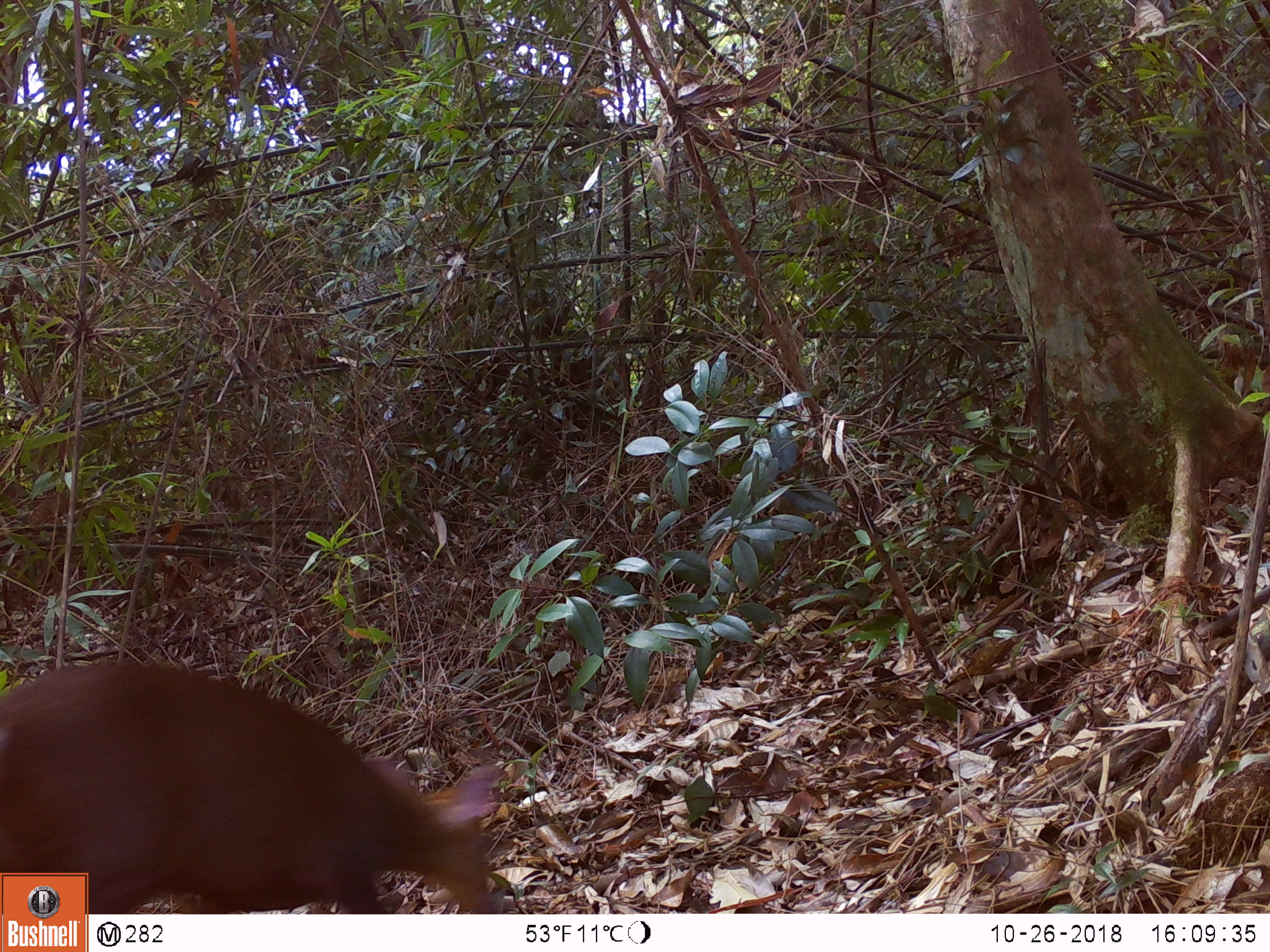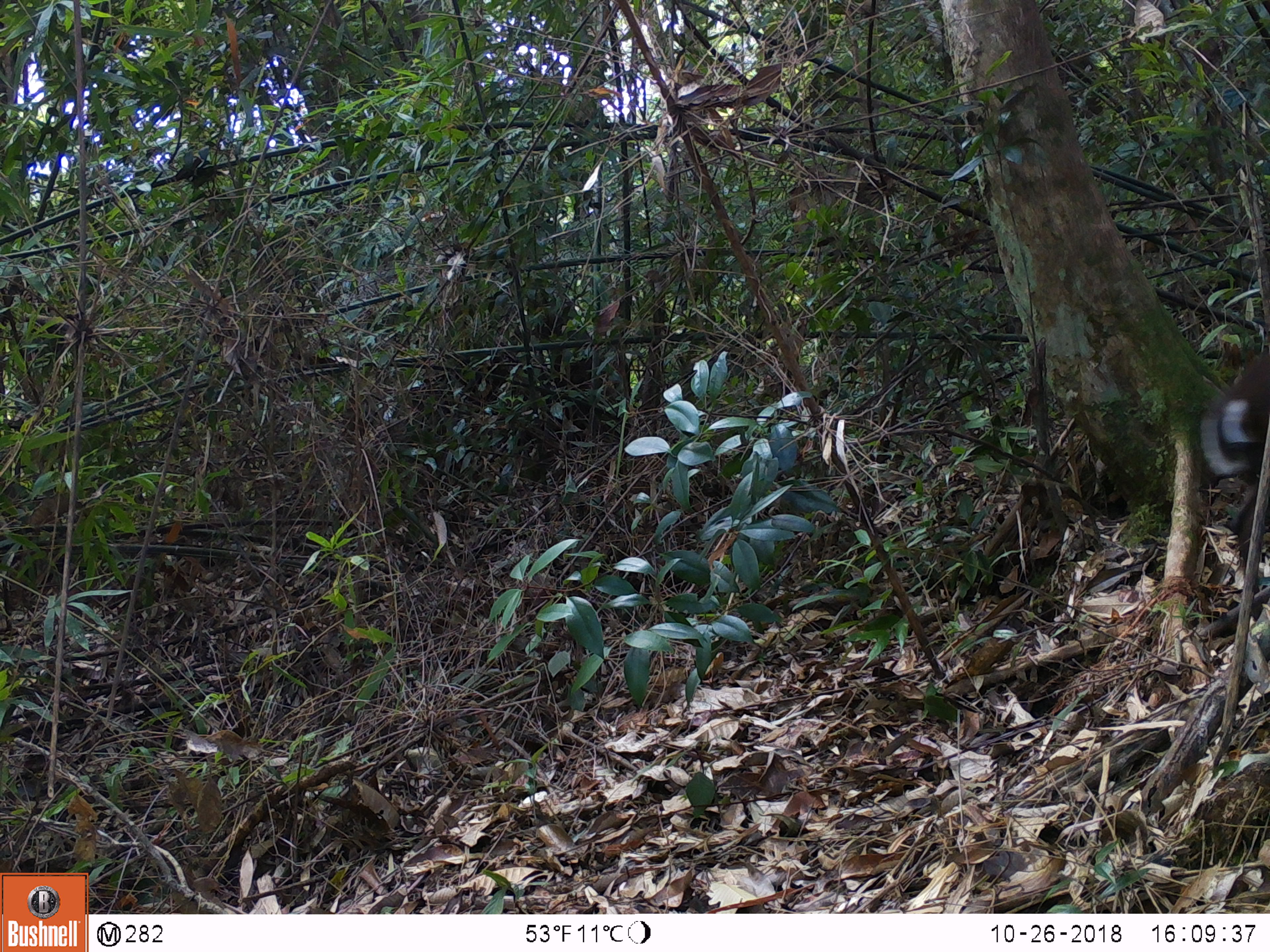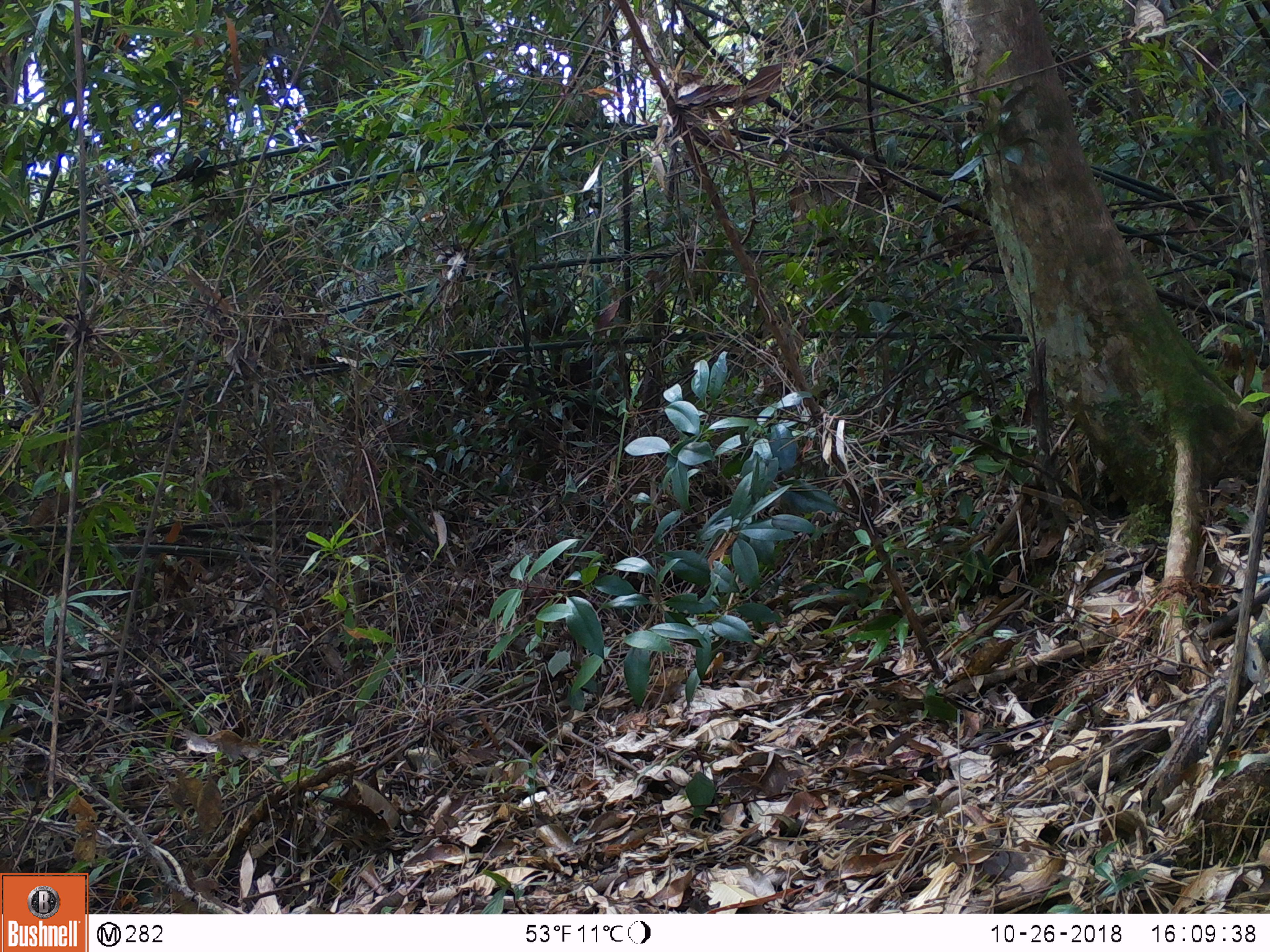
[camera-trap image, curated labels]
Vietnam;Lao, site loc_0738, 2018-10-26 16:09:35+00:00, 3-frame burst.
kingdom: Animalia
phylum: Chordata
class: Mammalia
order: Artiodactyla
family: Cervidae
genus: Muntiacus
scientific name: Muntiacus rooseveltorum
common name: roosevelt's muntjac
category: roosevelts muntjac group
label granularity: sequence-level